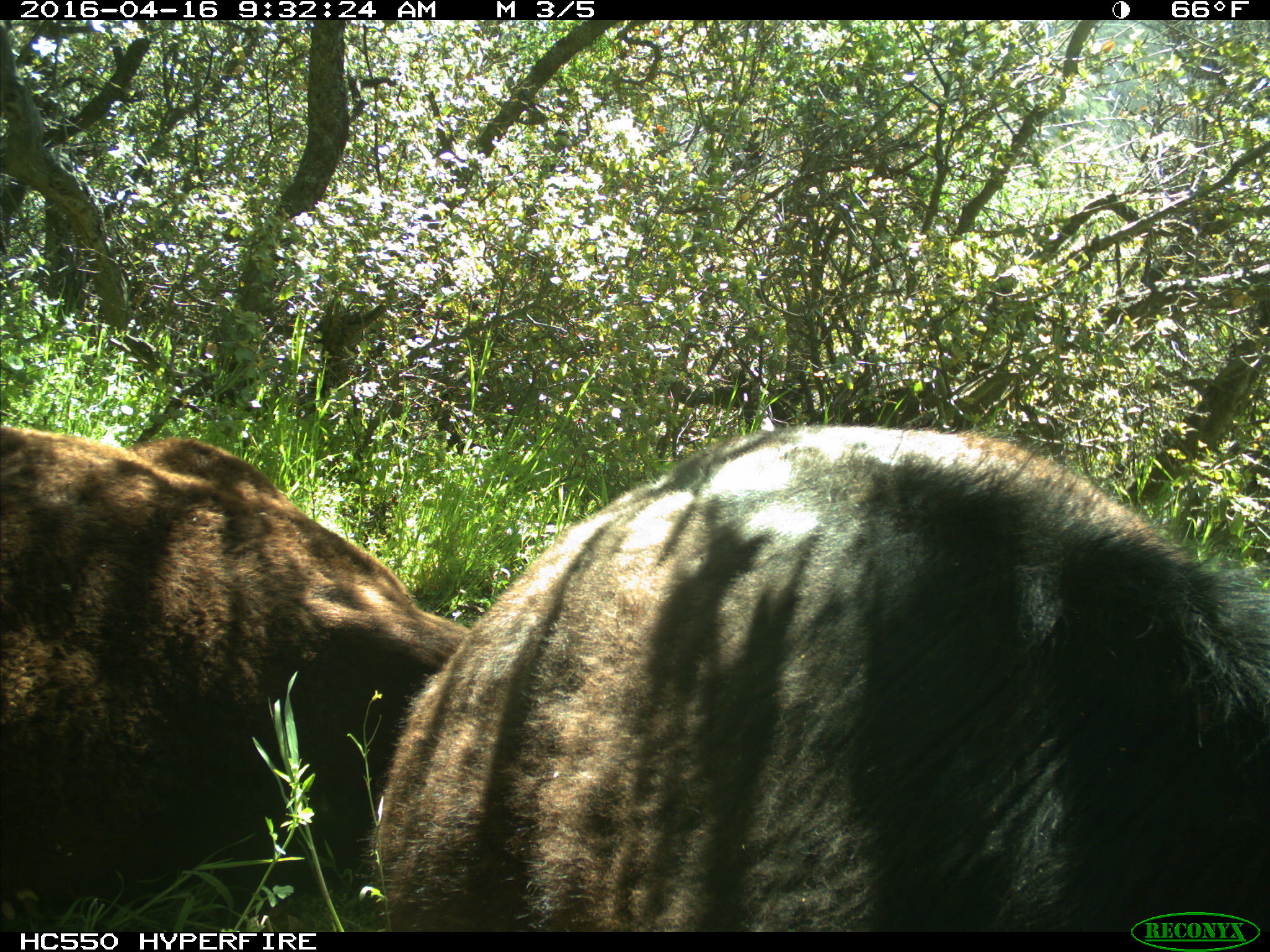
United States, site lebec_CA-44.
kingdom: Animalia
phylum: Chordata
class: Mammalia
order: Artiodactyla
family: Bovidae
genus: Bos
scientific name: Bos taurus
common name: domestic cow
Bos taurus (domestic cow).